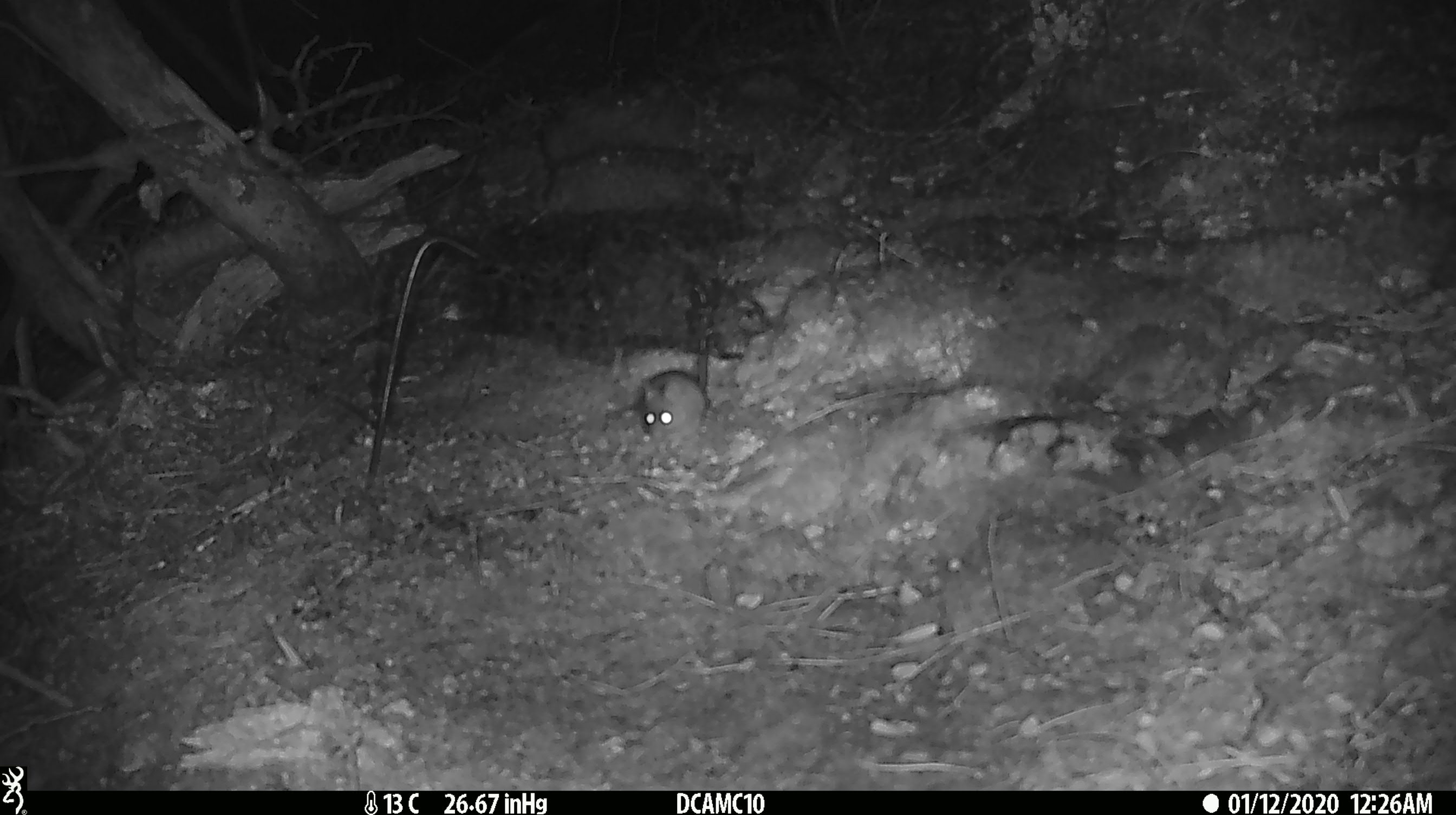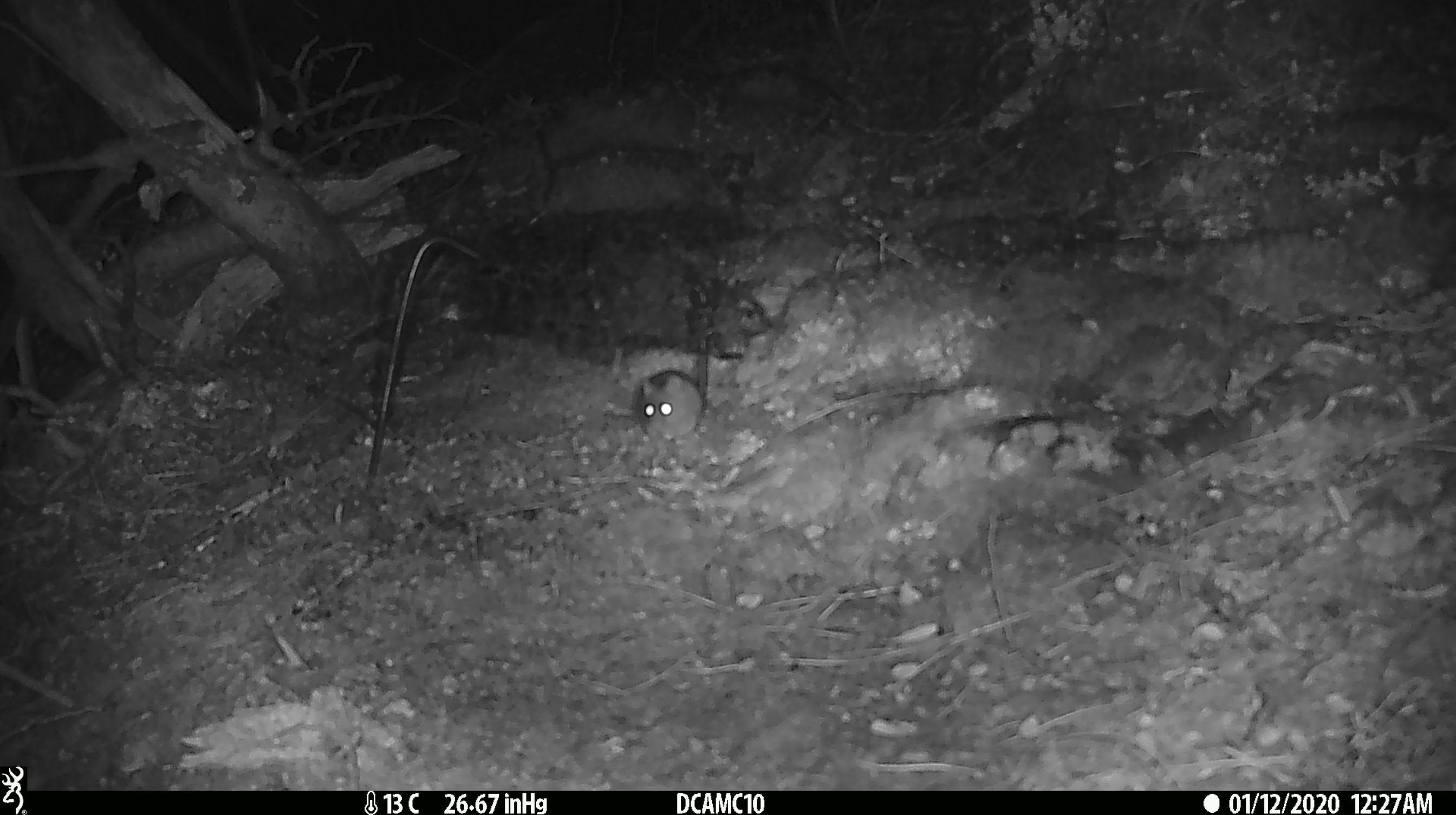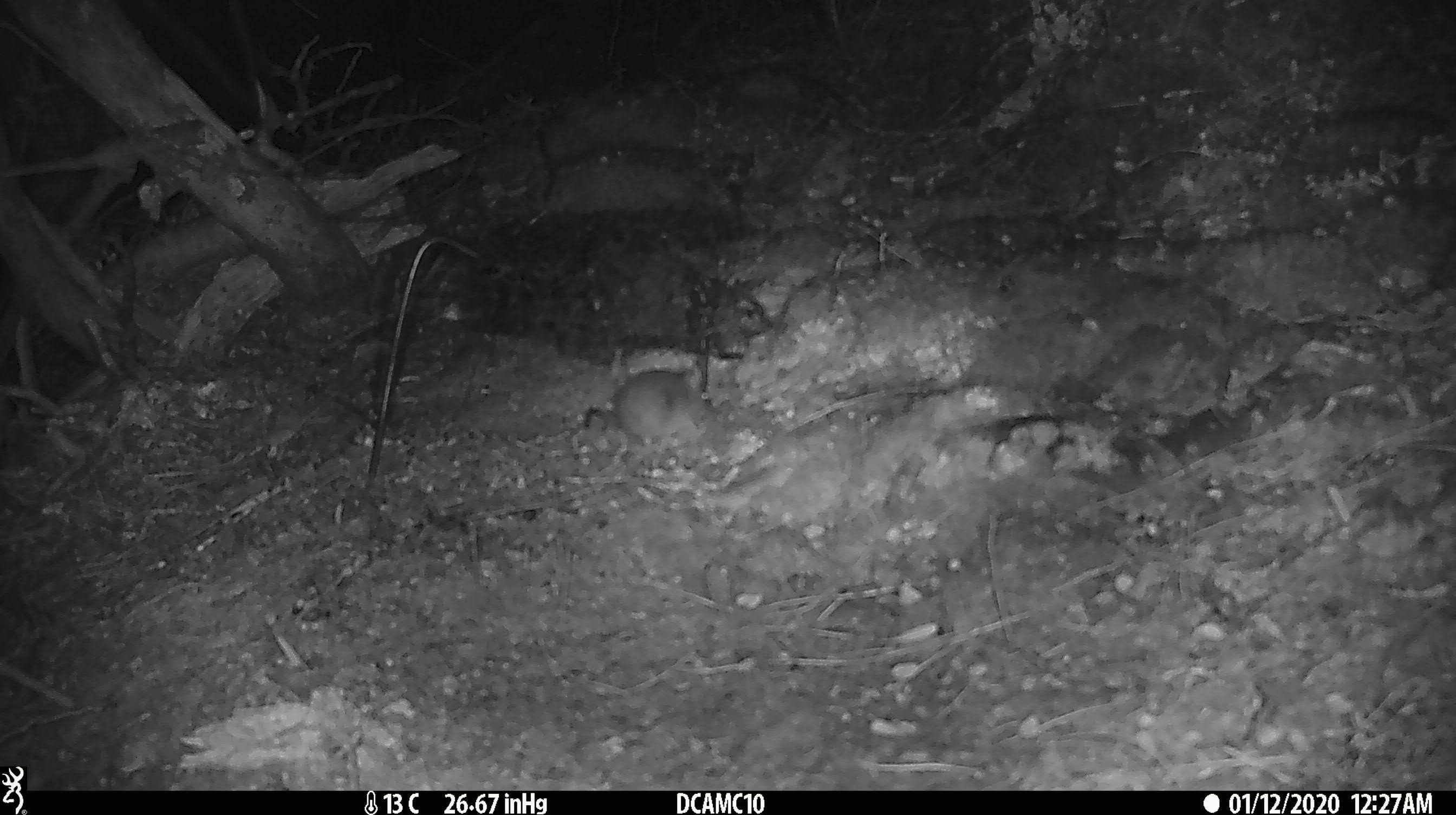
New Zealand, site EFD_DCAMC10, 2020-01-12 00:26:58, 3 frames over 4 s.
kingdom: Animalia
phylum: Chordata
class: Mammalia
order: Rodentia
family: Muridae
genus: Mus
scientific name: Mus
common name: mouse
Mouse (Mus).